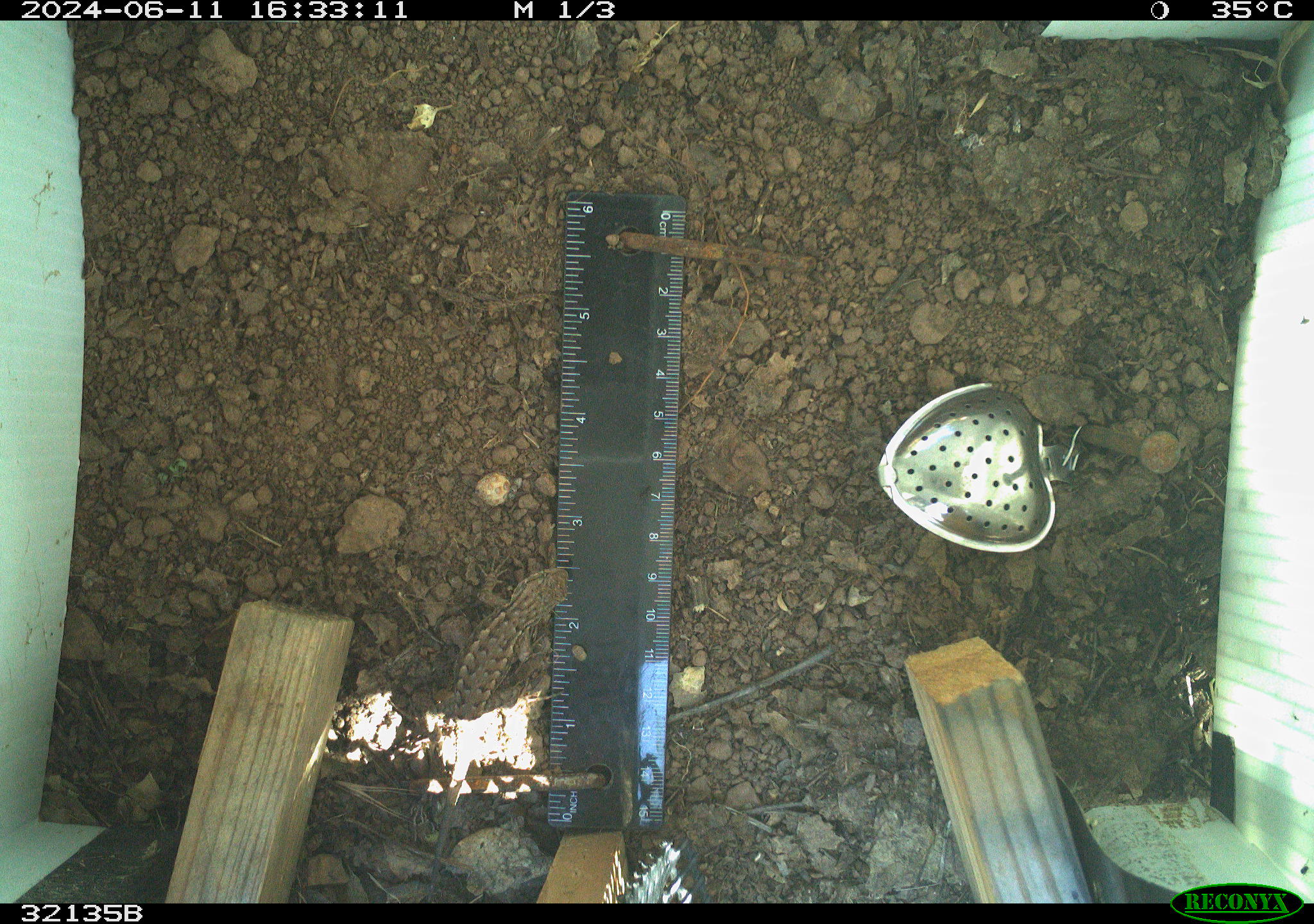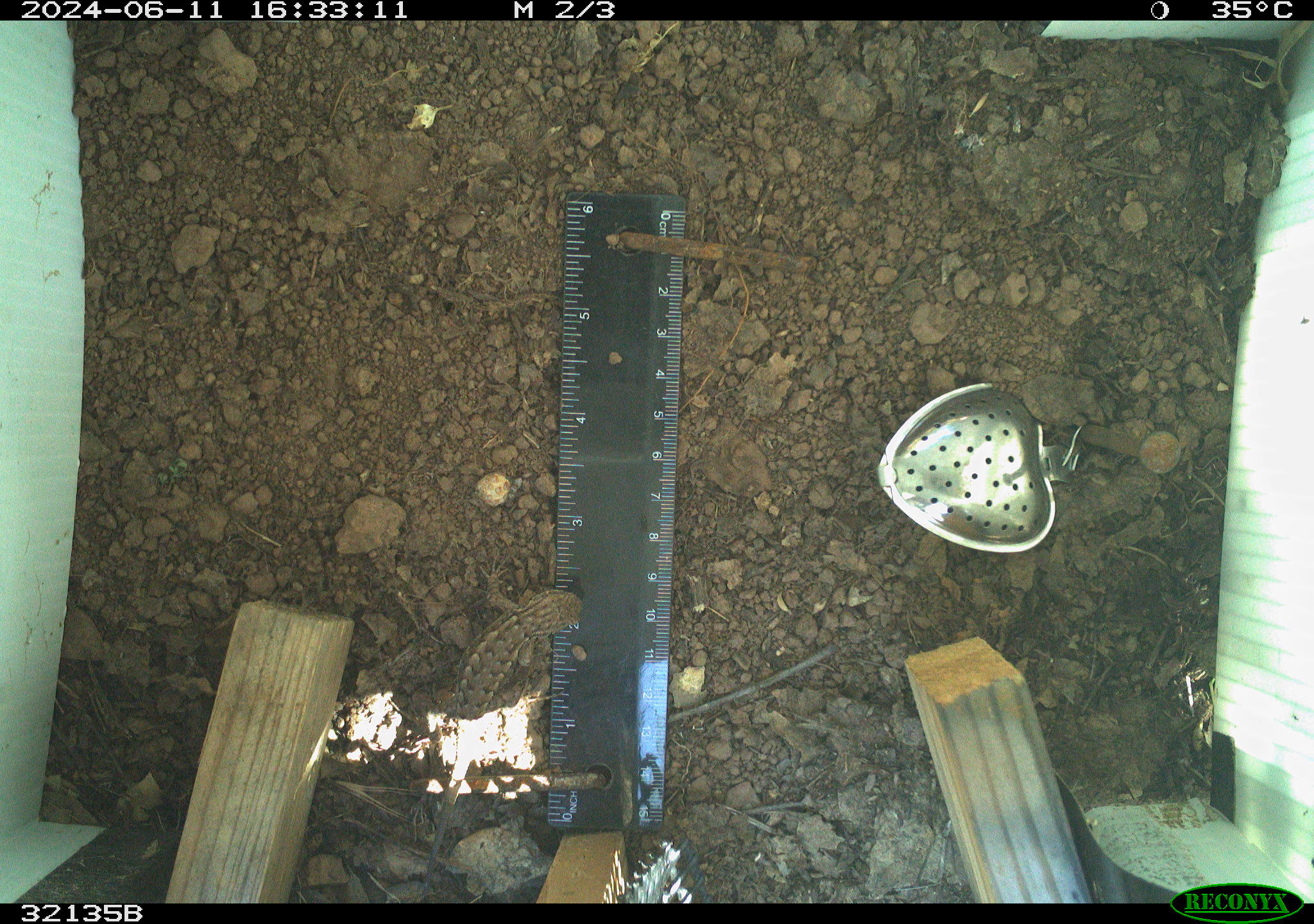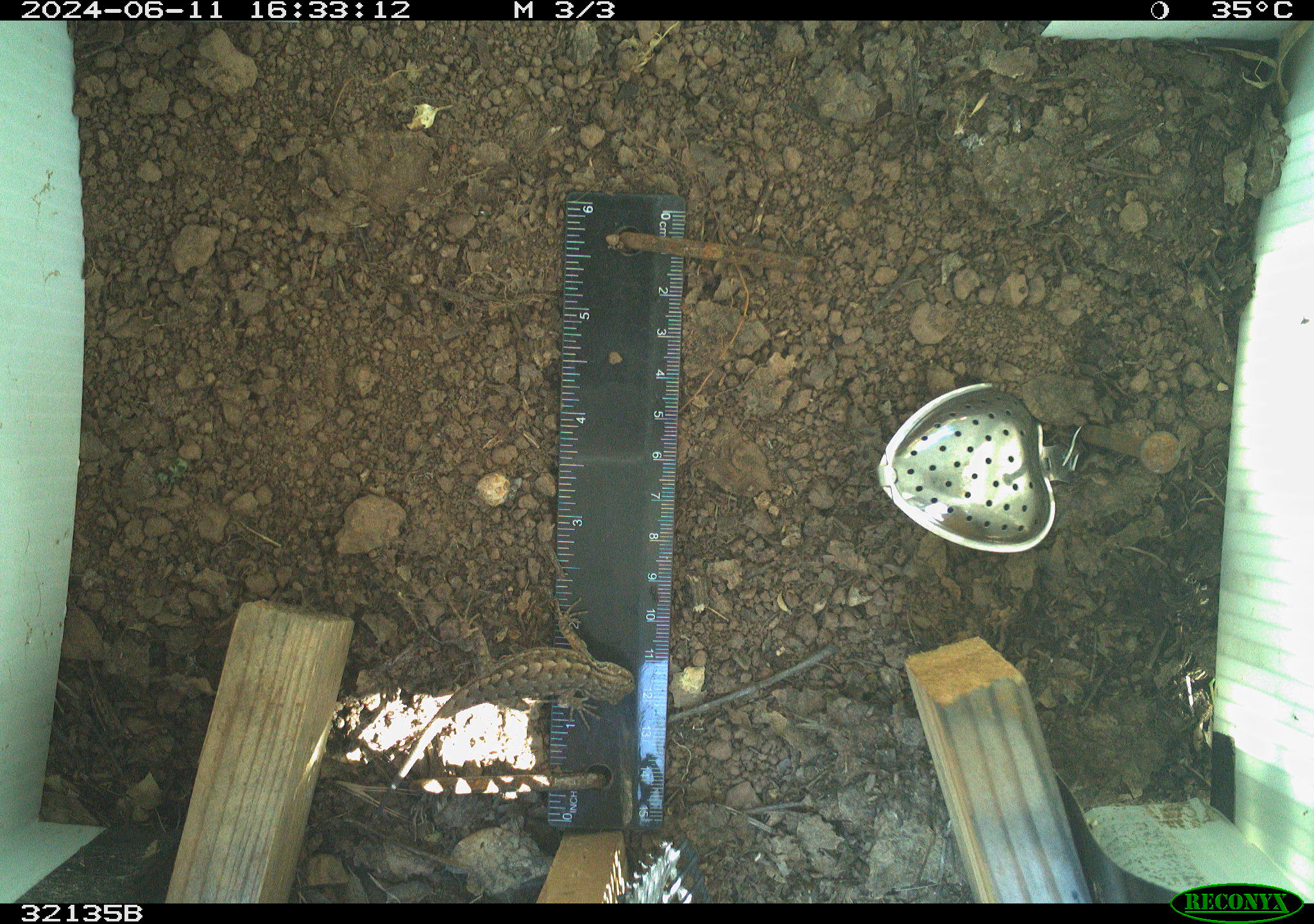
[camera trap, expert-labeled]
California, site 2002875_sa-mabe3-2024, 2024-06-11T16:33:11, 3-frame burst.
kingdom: Animalia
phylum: Chordata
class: Reptilia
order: Squamata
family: Phrynosomatidae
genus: Sceloporus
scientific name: Sceloporus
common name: spiny lizards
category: sceloporus species